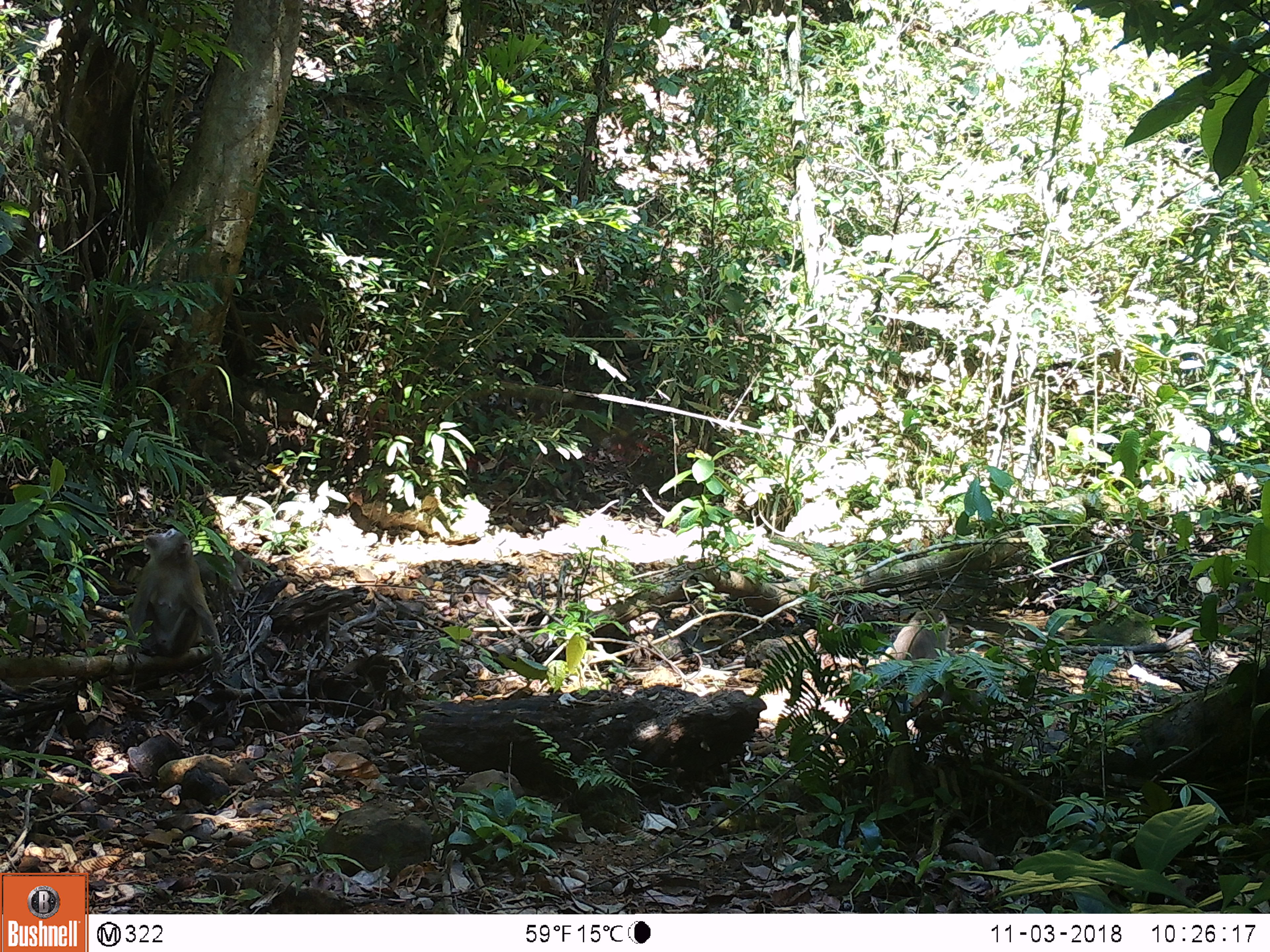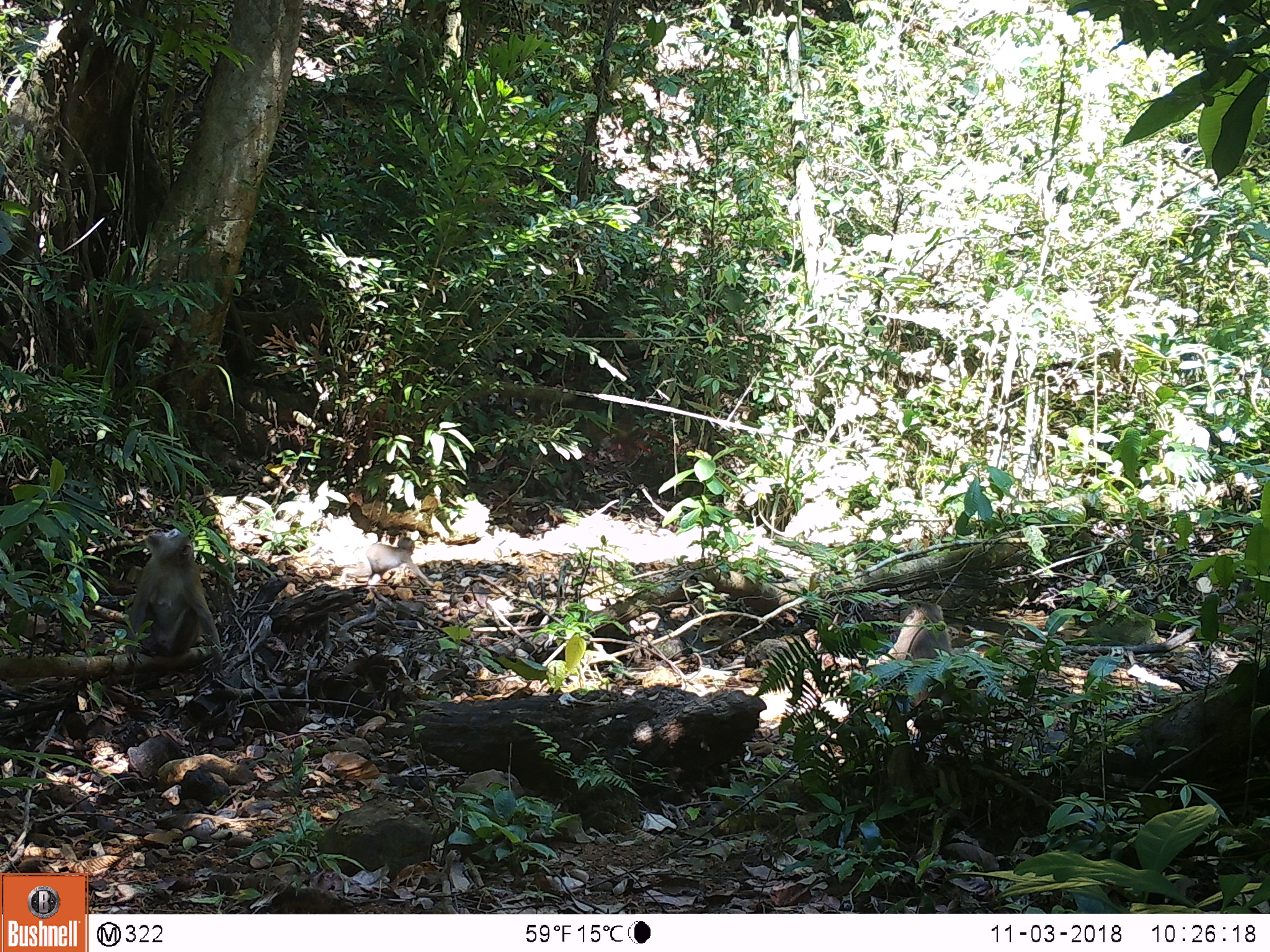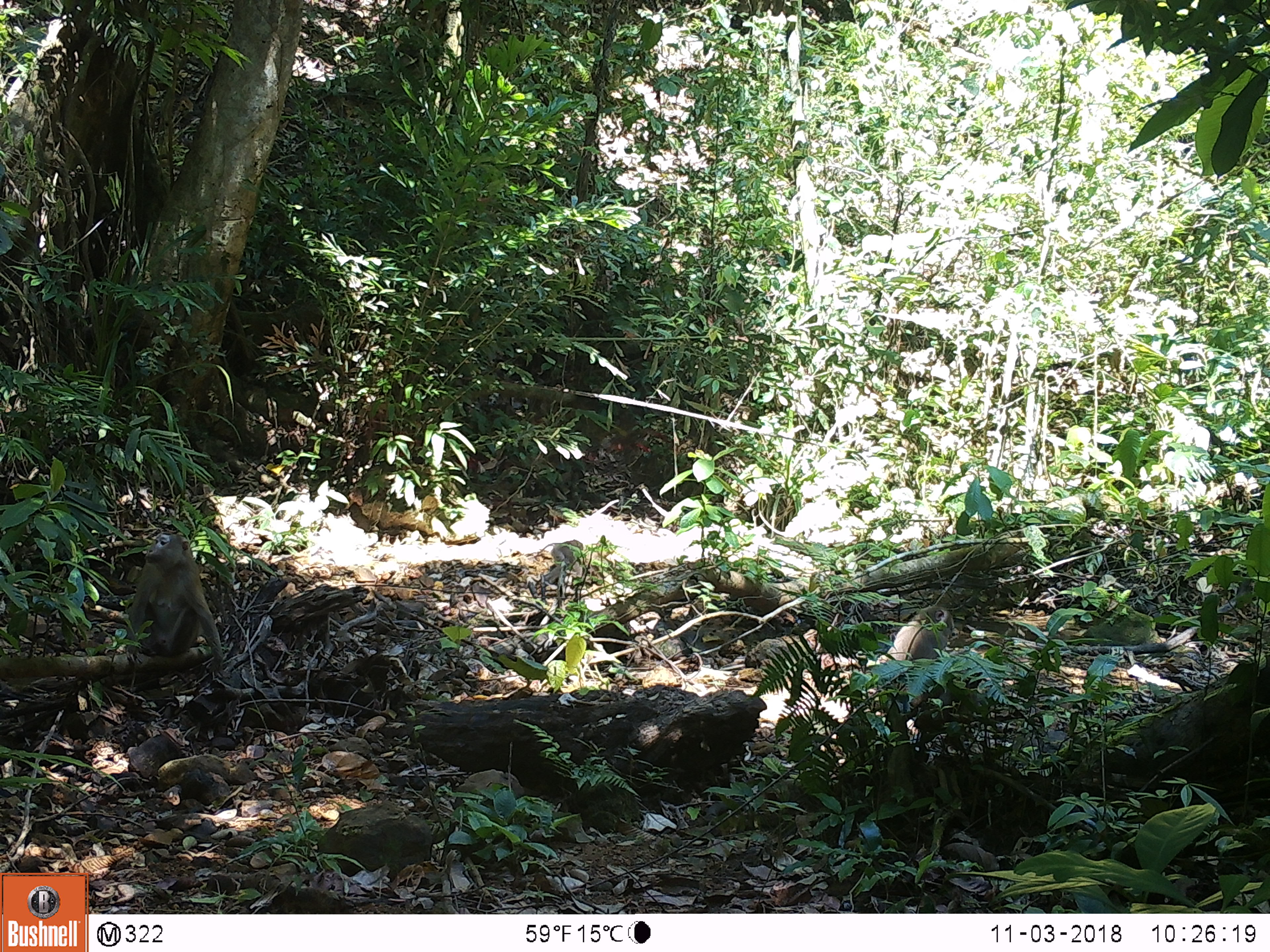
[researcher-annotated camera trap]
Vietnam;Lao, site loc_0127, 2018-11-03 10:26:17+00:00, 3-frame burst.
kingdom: Animalia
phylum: Chordata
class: Mammalia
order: Primates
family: Cercopithecidae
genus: Macaca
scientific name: Macaca nemestrina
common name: pig-tailed macaque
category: pig tailed macaque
Pig tailed macaque (pig-tailed macaque) (Macaca nemestrina). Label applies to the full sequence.